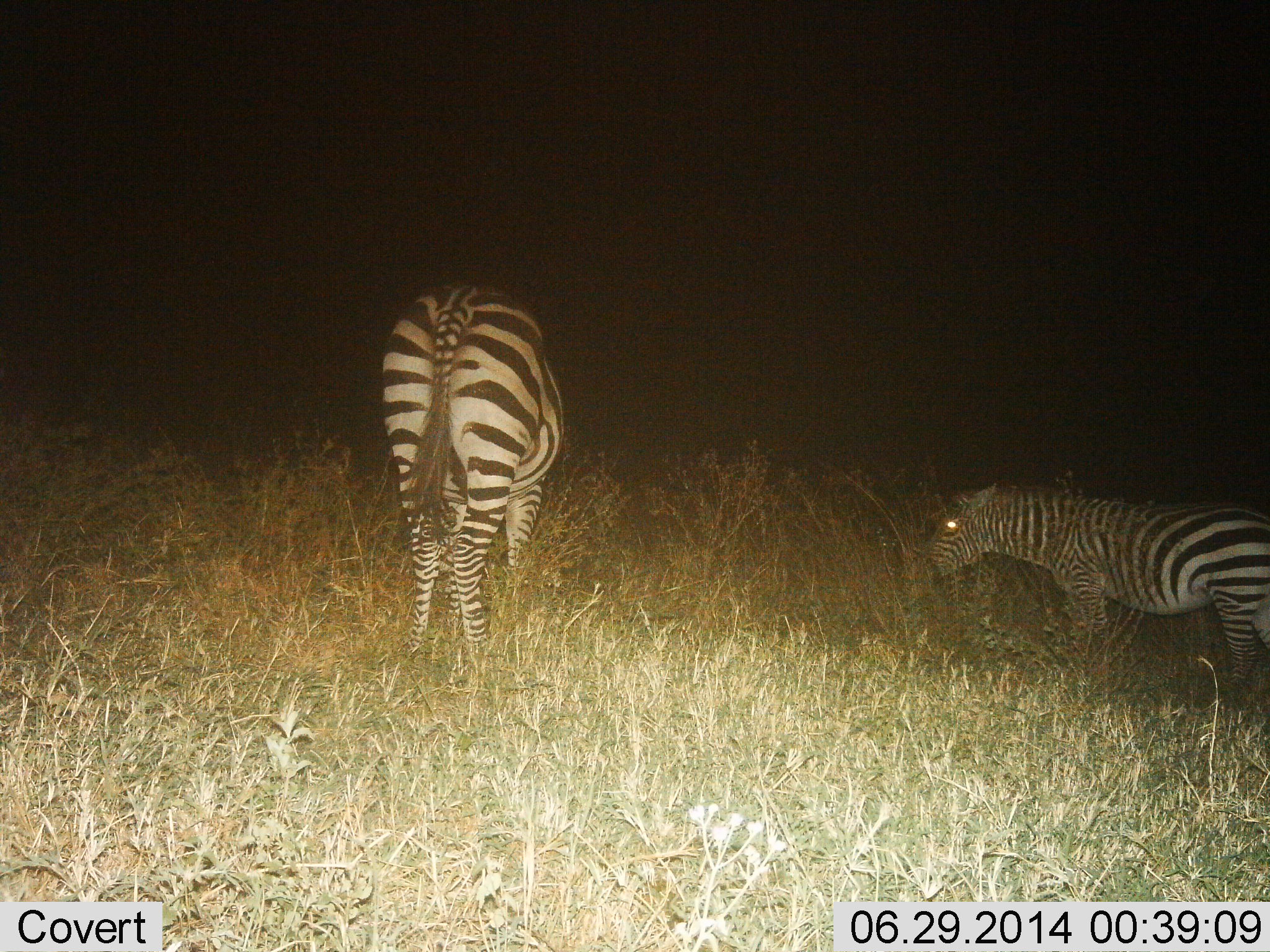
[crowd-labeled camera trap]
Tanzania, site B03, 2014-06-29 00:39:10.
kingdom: Animalia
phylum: Chordata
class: Mammalia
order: Perissodactyla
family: Equidae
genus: Equus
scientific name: Equus quagga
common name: plains zebra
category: zebra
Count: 2.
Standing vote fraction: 50%.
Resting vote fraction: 0%.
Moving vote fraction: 0%.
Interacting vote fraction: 0%.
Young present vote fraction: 20%.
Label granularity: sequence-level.